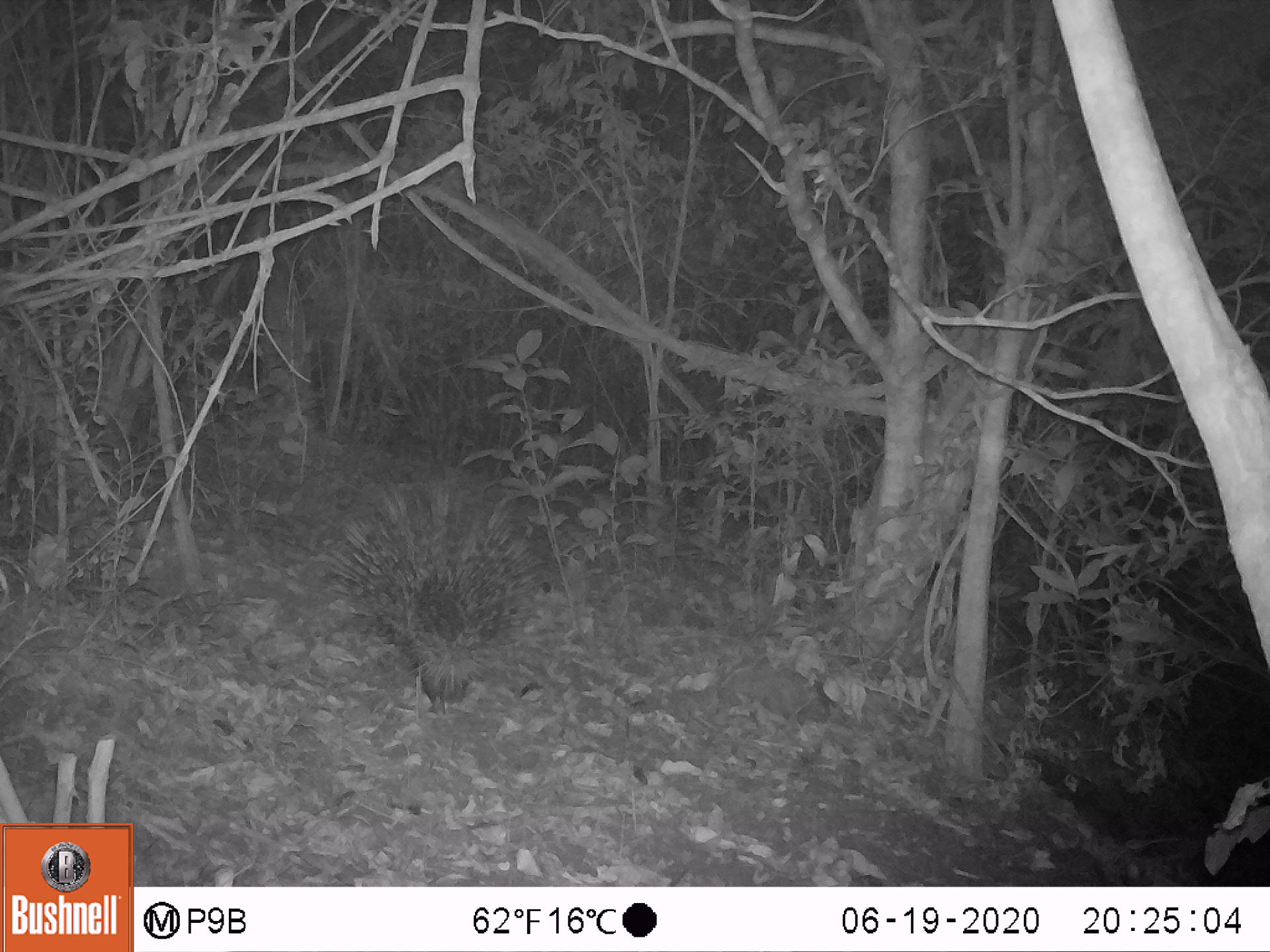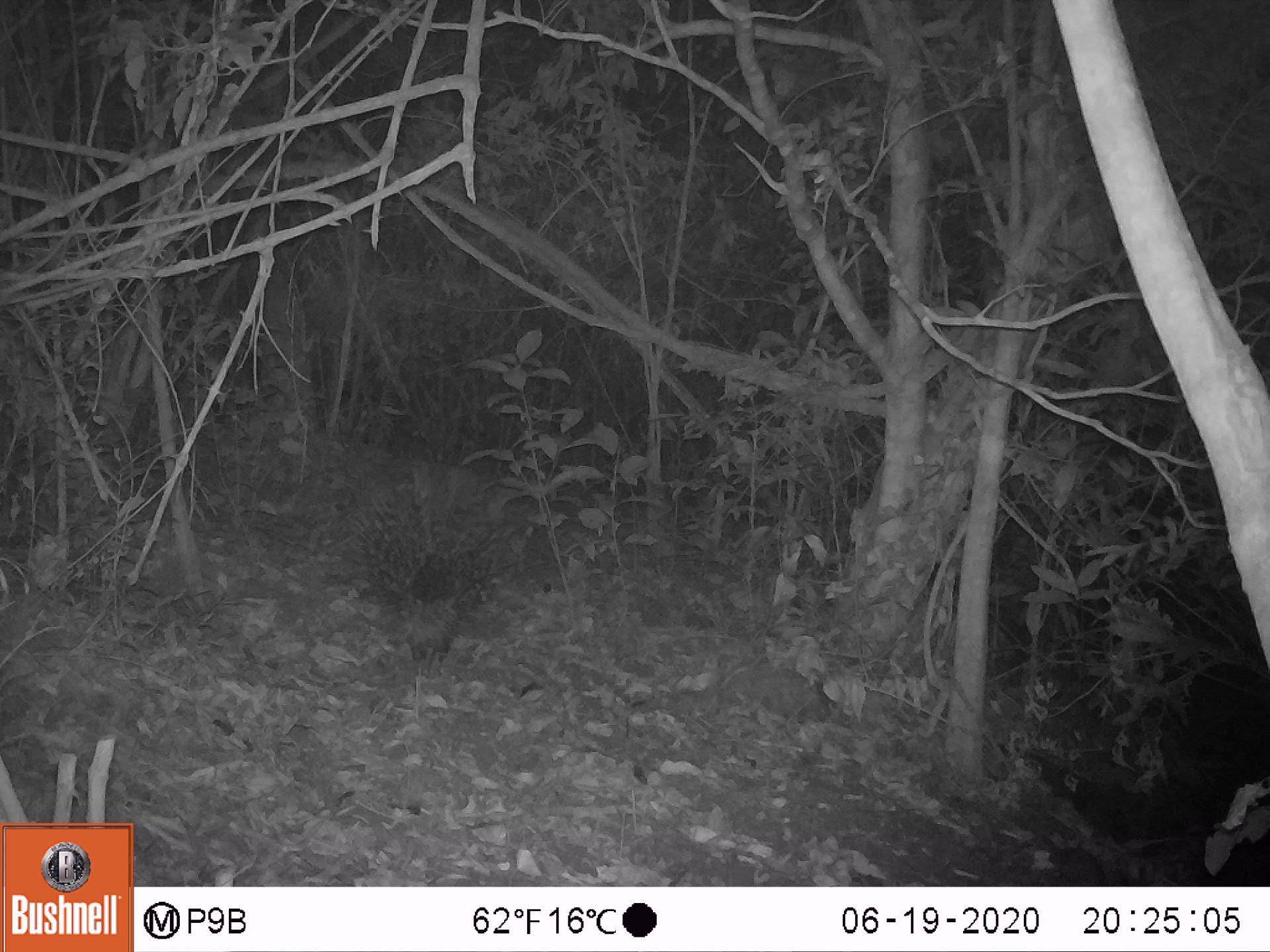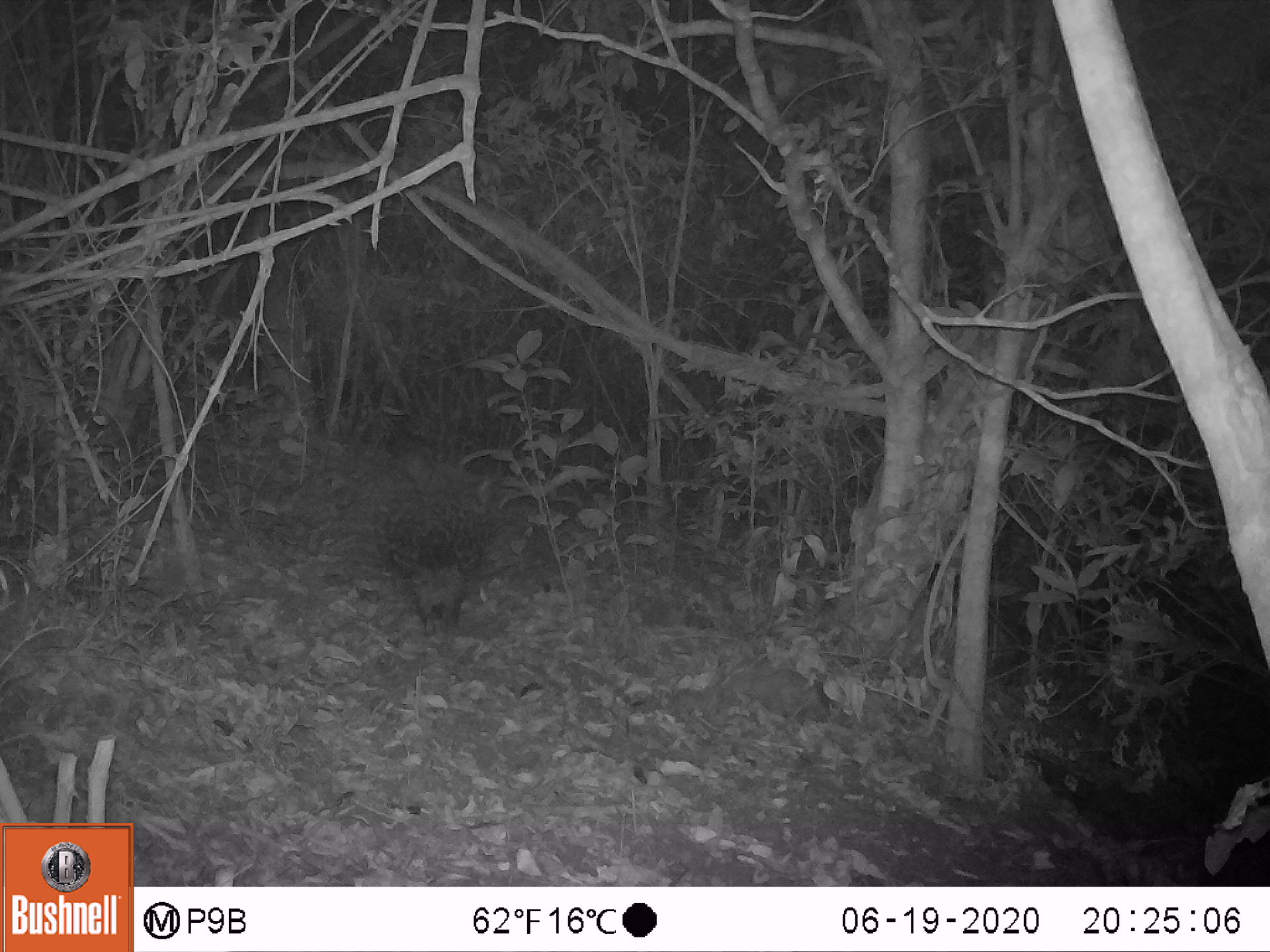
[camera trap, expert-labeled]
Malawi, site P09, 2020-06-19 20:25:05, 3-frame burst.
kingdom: Animalia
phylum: Chordata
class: Mammalia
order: Rodentia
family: Hystricidae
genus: Hystrix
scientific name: Hystrix africaeaustralis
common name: cape porcupine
Cape porcupine (Hystrix africaeaustralis), count 1.